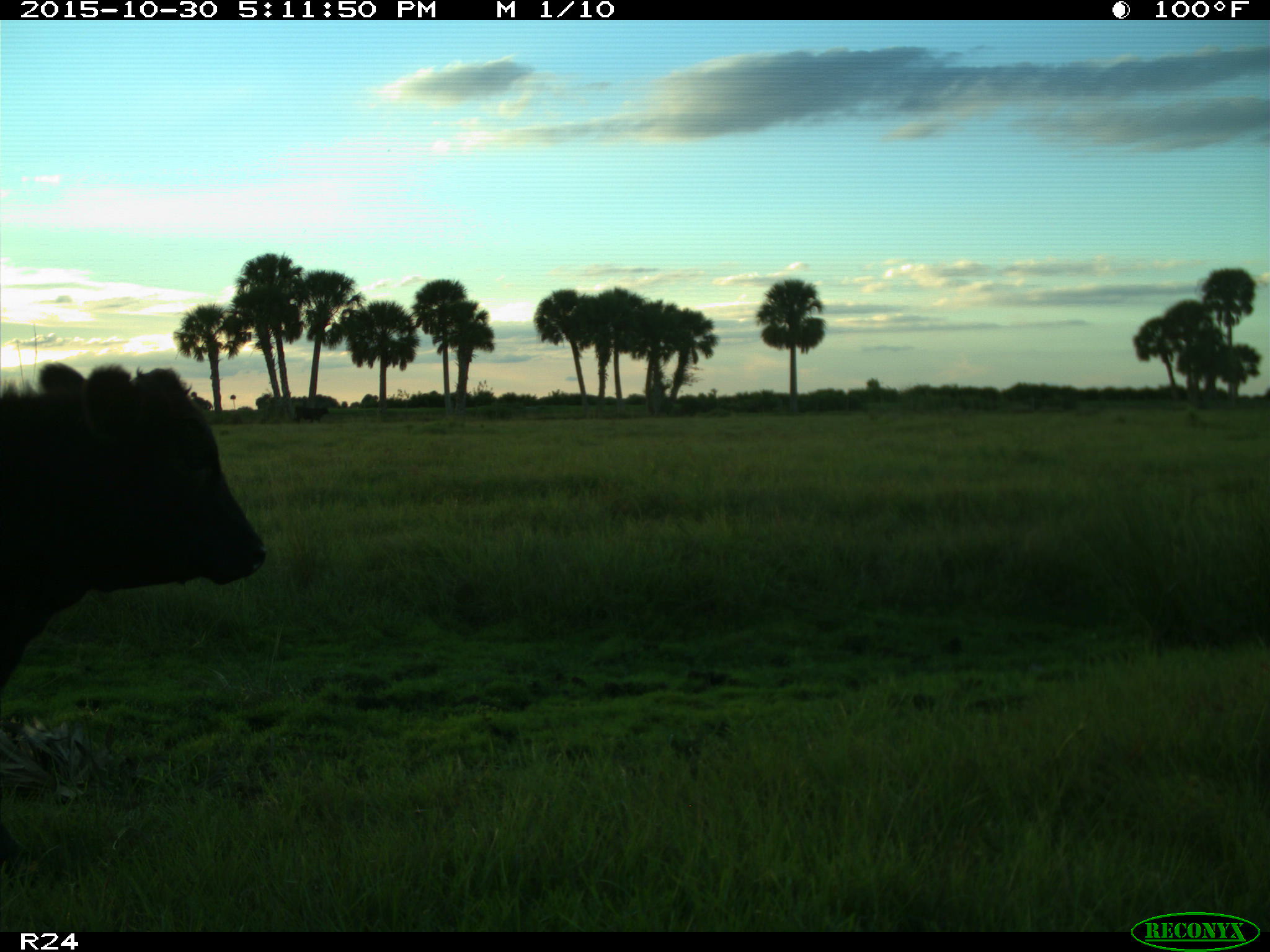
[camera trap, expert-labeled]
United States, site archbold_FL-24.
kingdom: Animalia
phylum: Chordata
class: Mammalia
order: Artiodactyla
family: Bovidae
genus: Bos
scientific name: Bos taurus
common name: domestic cow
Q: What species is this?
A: Bos taurus (domestic cow).